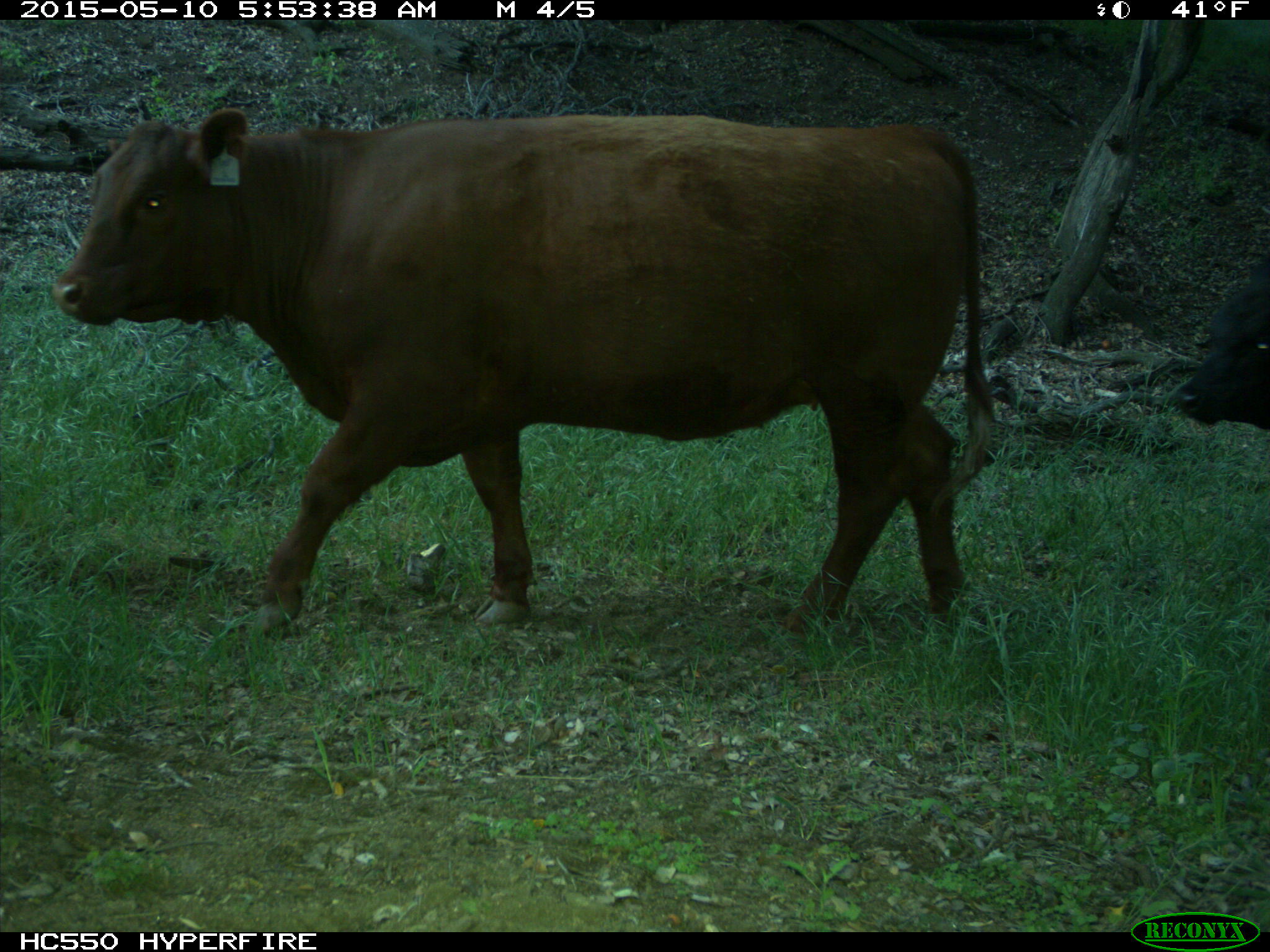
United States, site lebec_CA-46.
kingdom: Animalia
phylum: Chordata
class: Mammalia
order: Artiodactyla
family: Bovidae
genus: Bos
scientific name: Bos taurus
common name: domestic cow